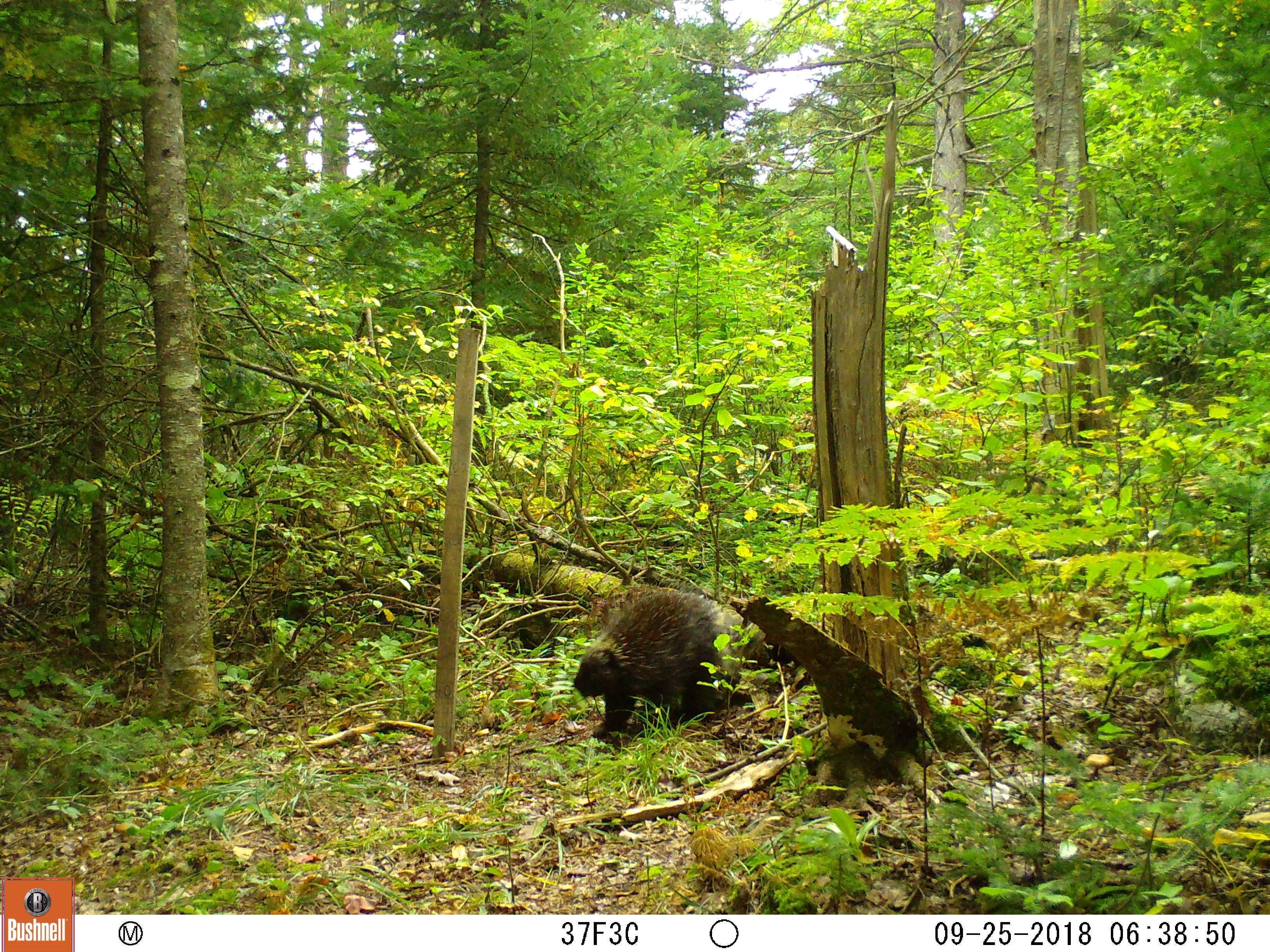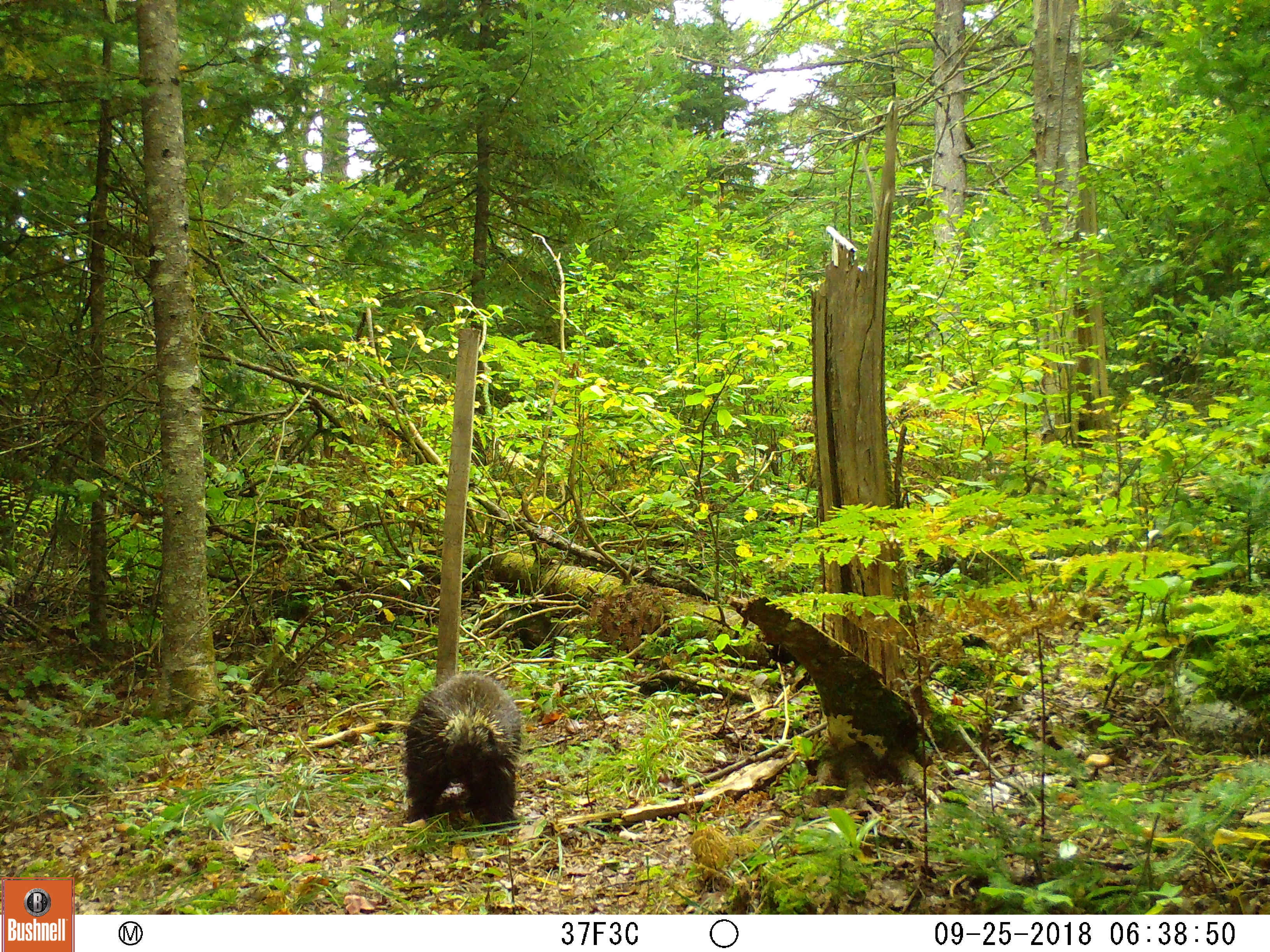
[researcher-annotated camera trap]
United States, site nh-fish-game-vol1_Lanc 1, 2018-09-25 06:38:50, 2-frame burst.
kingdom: Animalia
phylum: Chordata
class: Mammalia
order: Rodentia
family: Erethizontidae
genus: Erethizon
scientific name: Erethizon dorsatum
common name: porcupine